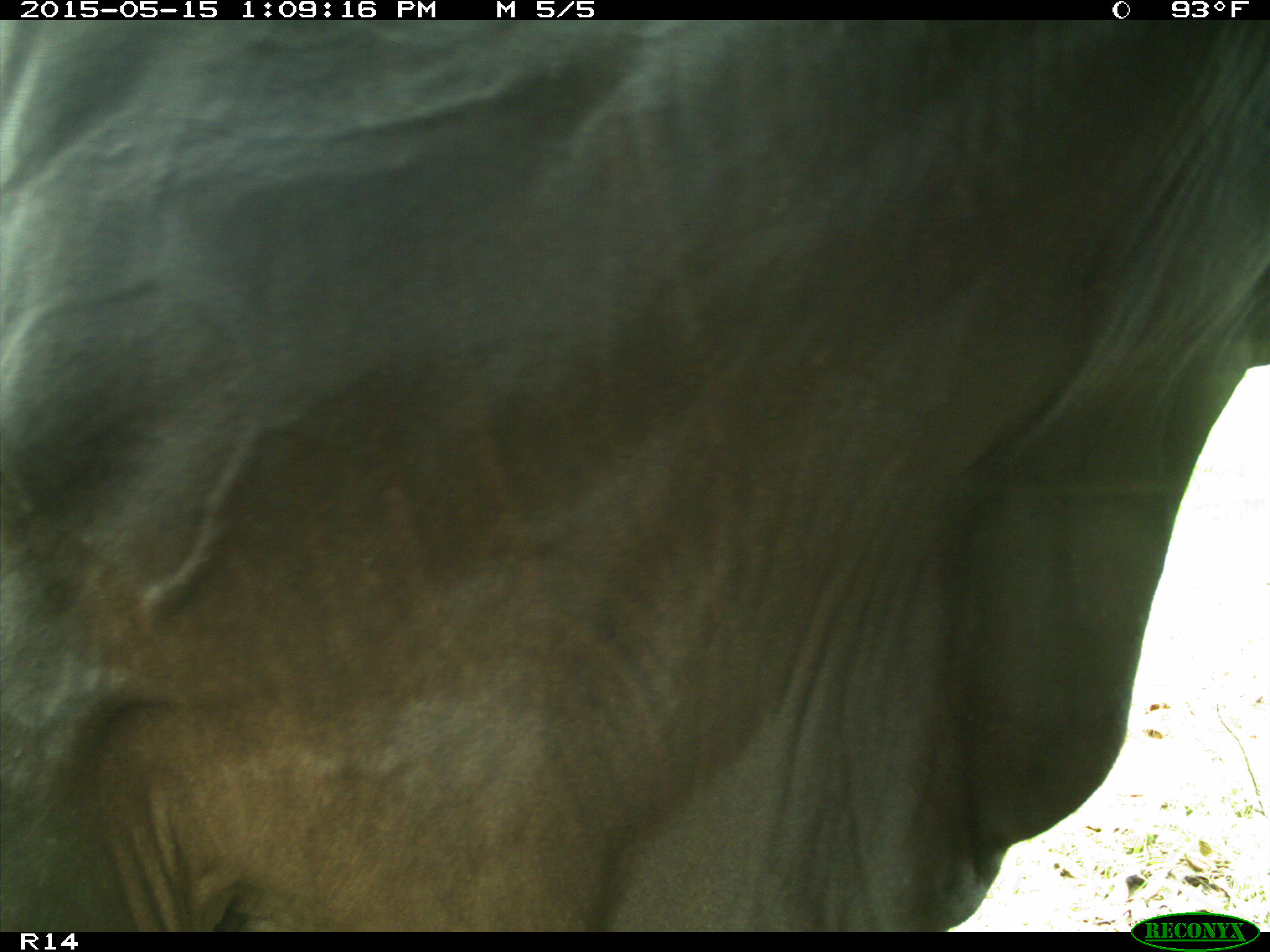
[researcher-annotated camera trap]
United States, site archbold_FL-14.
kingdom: Animalia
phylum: Chordata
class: Mammalia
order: Artiodactyla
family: Bovidae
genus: Bos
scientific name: Bos taurus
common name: domestic cow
Bos taurus (domestic cow).